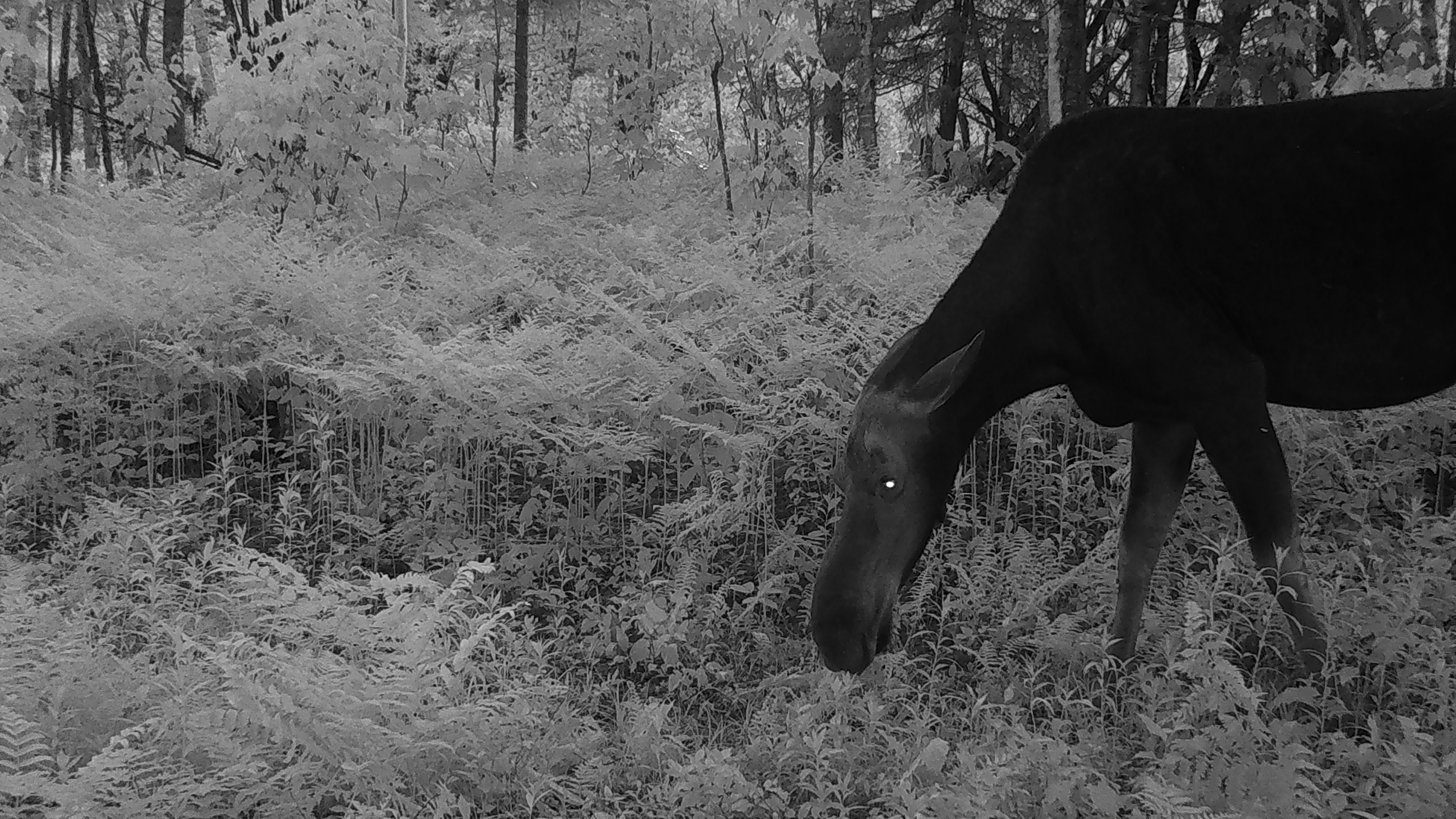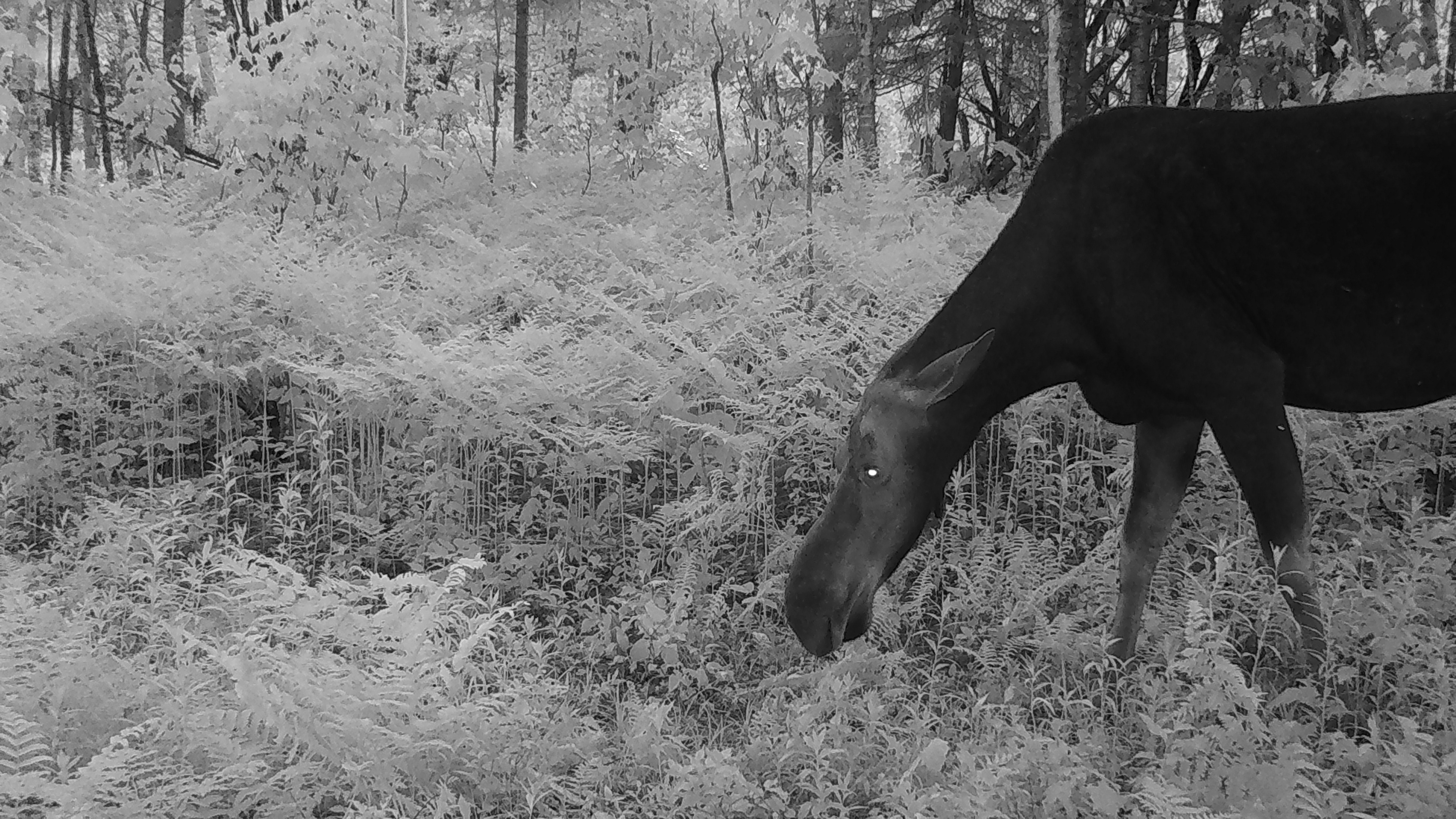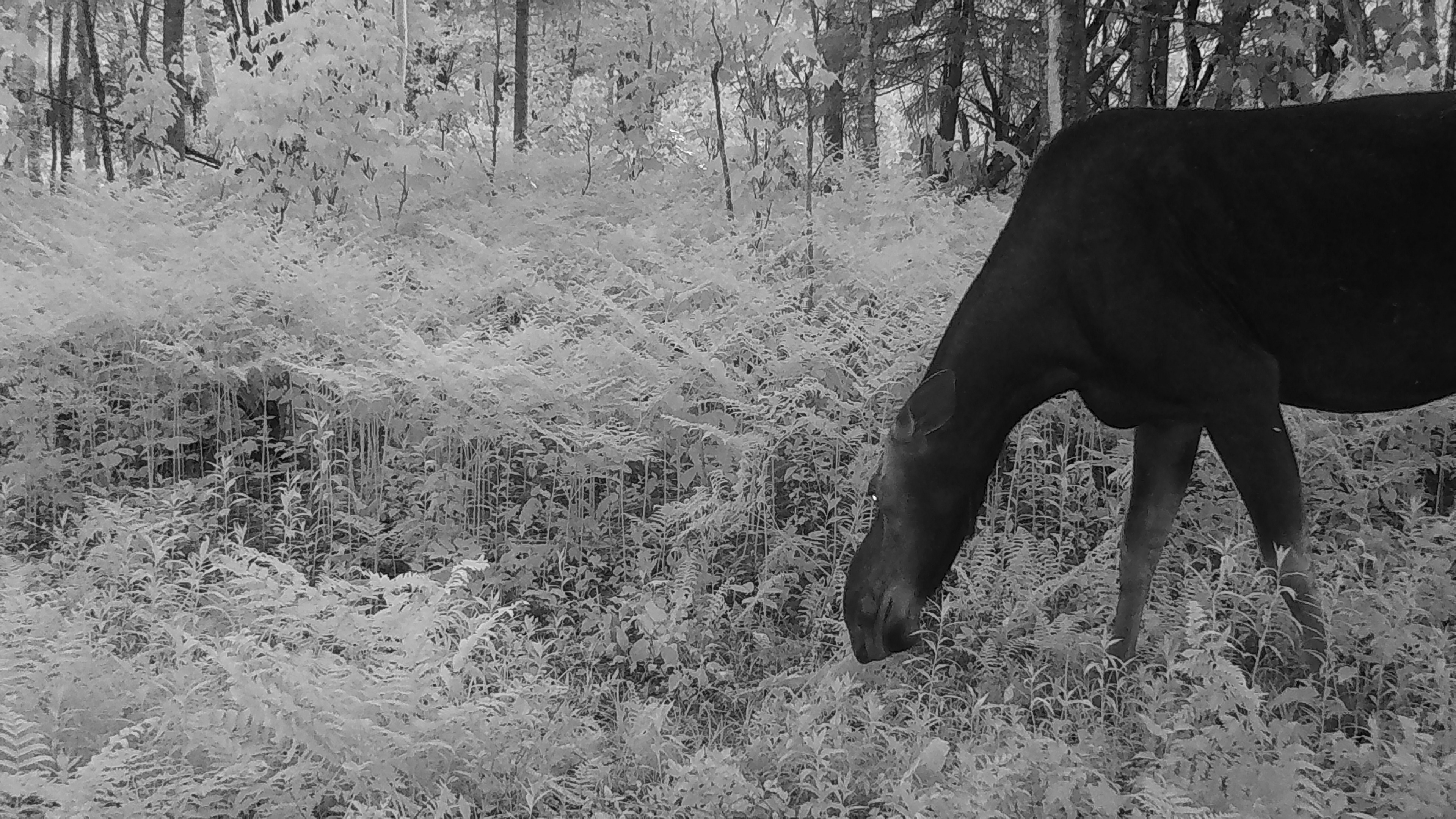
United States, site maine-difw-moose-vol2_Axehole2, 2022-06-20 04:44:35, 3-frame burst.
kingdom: Animalia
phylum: Chordata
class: Mammalia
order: Artiodactyla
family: Cervidae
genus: Alces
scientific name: Alces alces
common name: moose